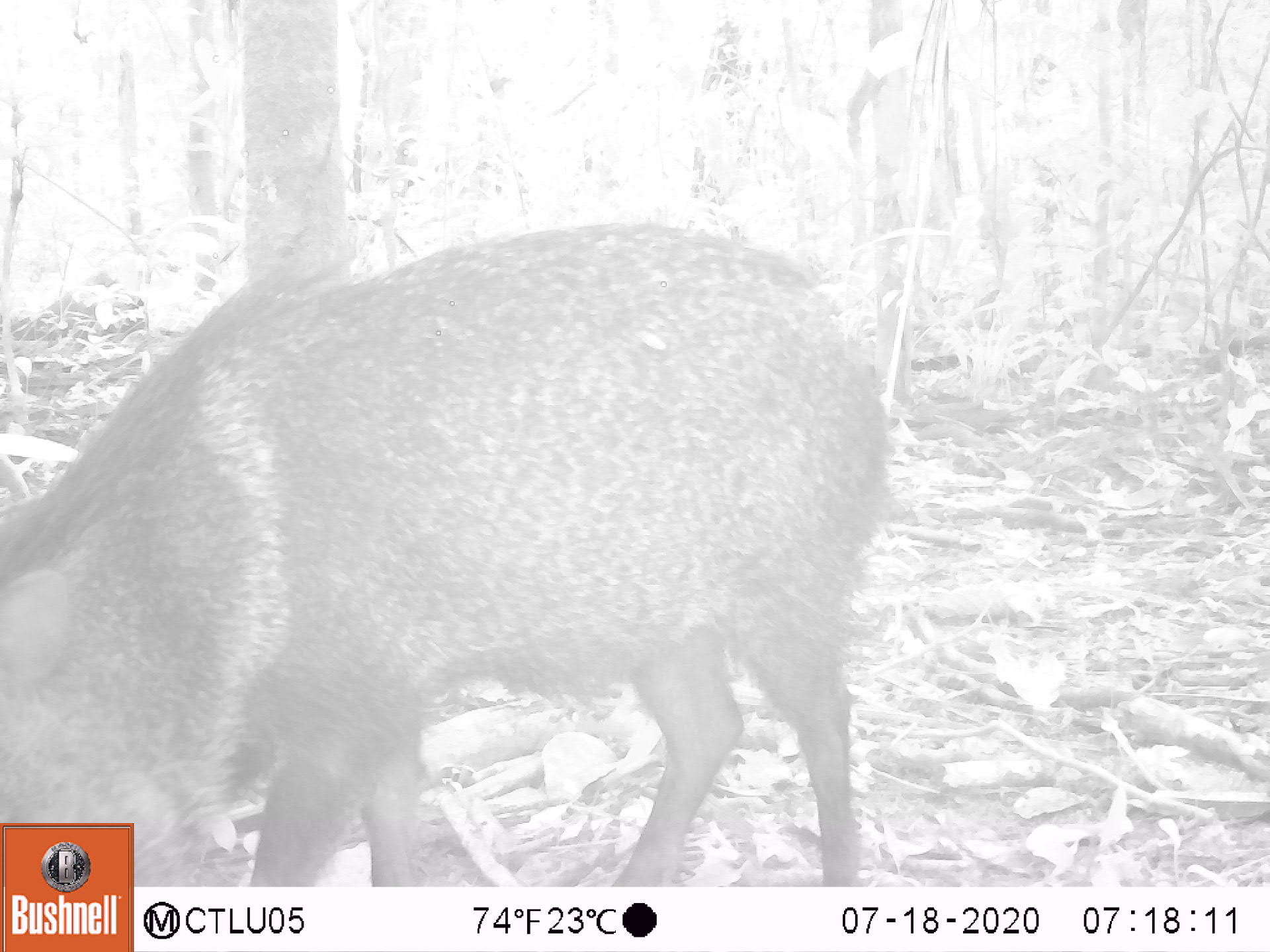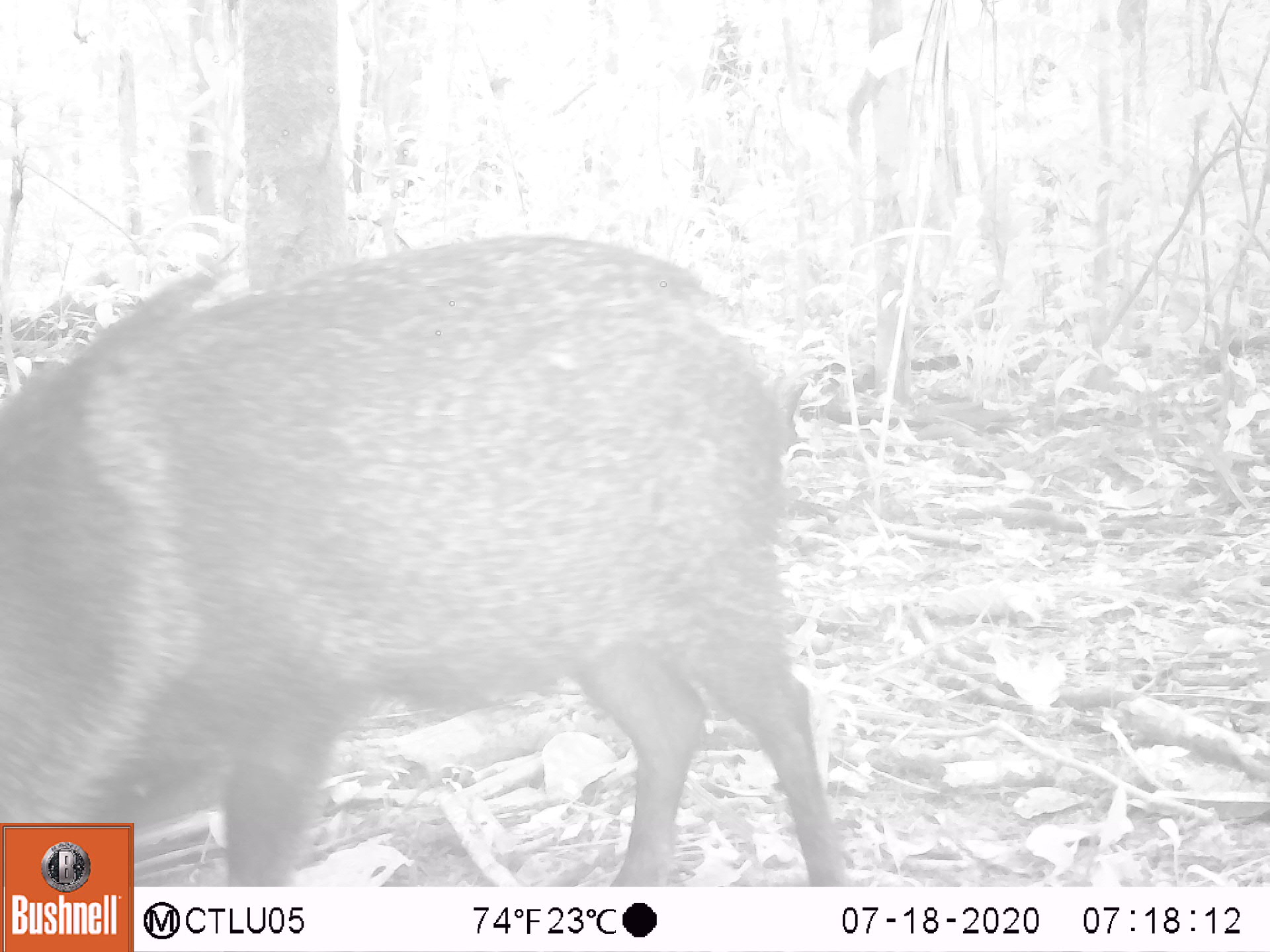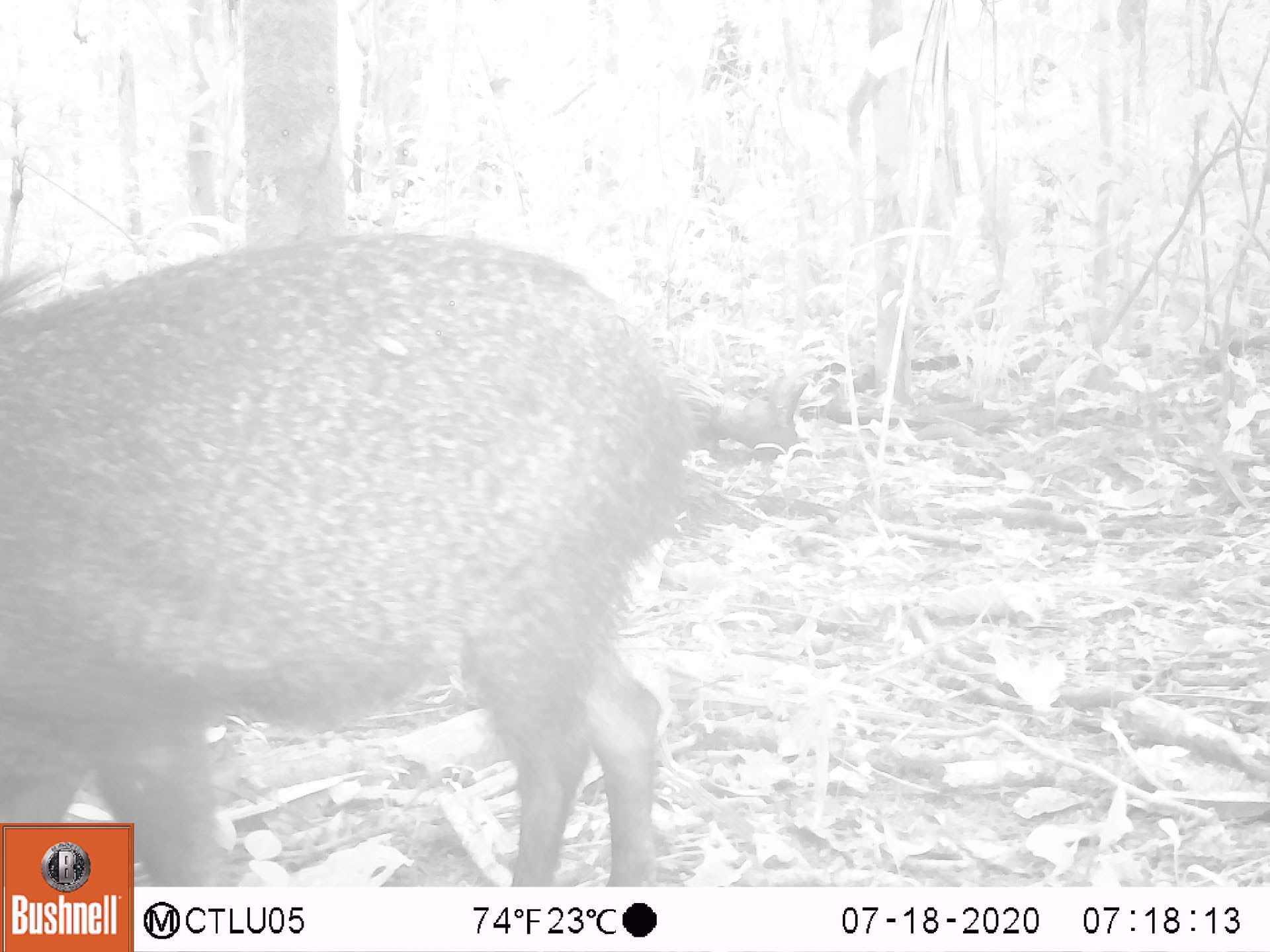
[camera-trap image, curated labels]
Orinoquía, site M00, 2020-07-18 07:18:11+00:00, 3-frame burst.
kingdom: Animalia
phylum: Chordata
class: Mammalia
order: Artiodactyla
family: Tayassuidae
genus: Pecari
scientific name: Pecari tajacu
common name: collared peccary